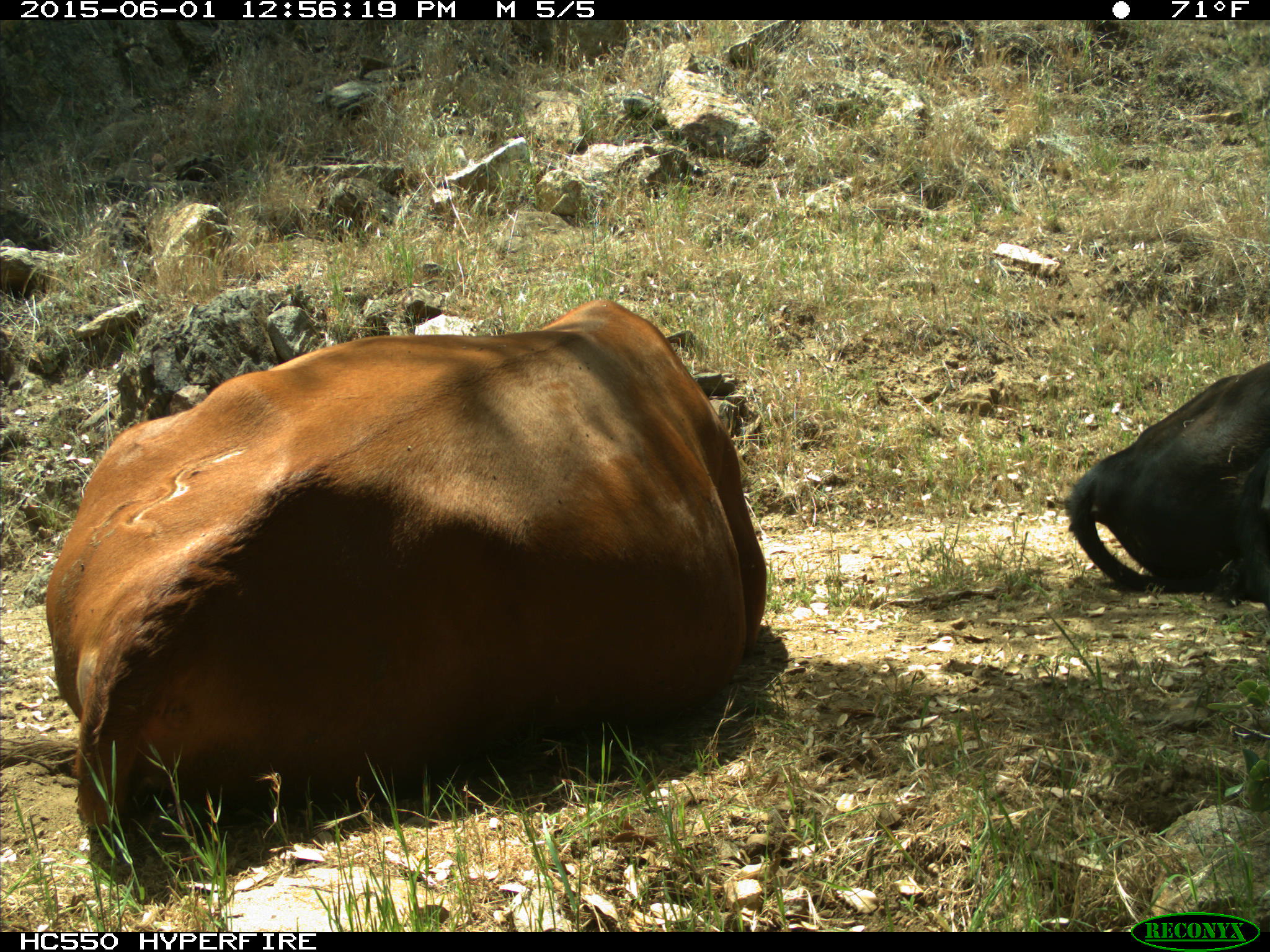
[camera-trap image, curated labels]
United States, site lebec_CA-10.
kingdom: Animalia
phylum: Chordata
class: Mammalia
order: Artiodactyla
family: Bovidae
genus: Bos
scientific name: Bos taurus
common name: domestic cow